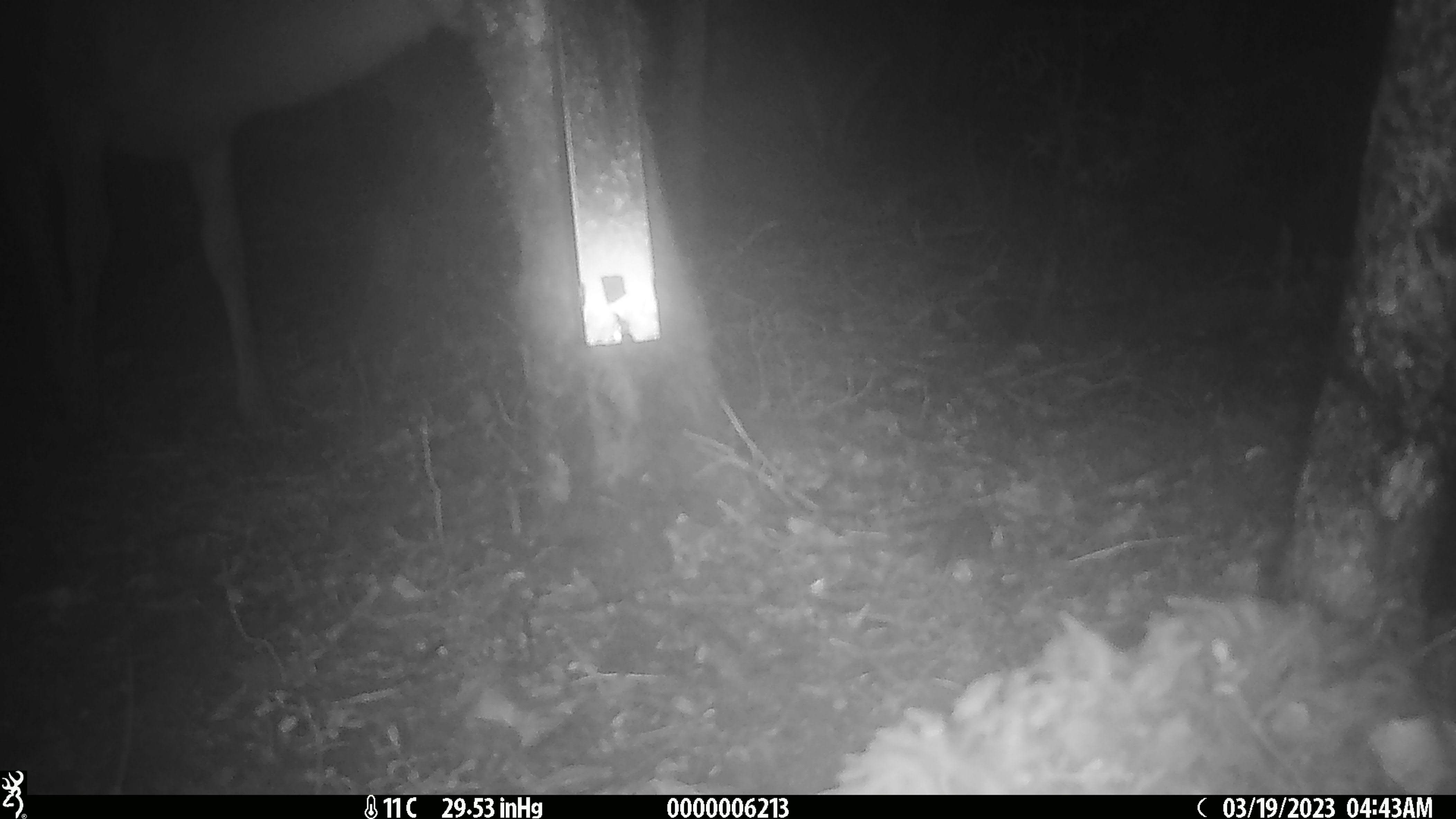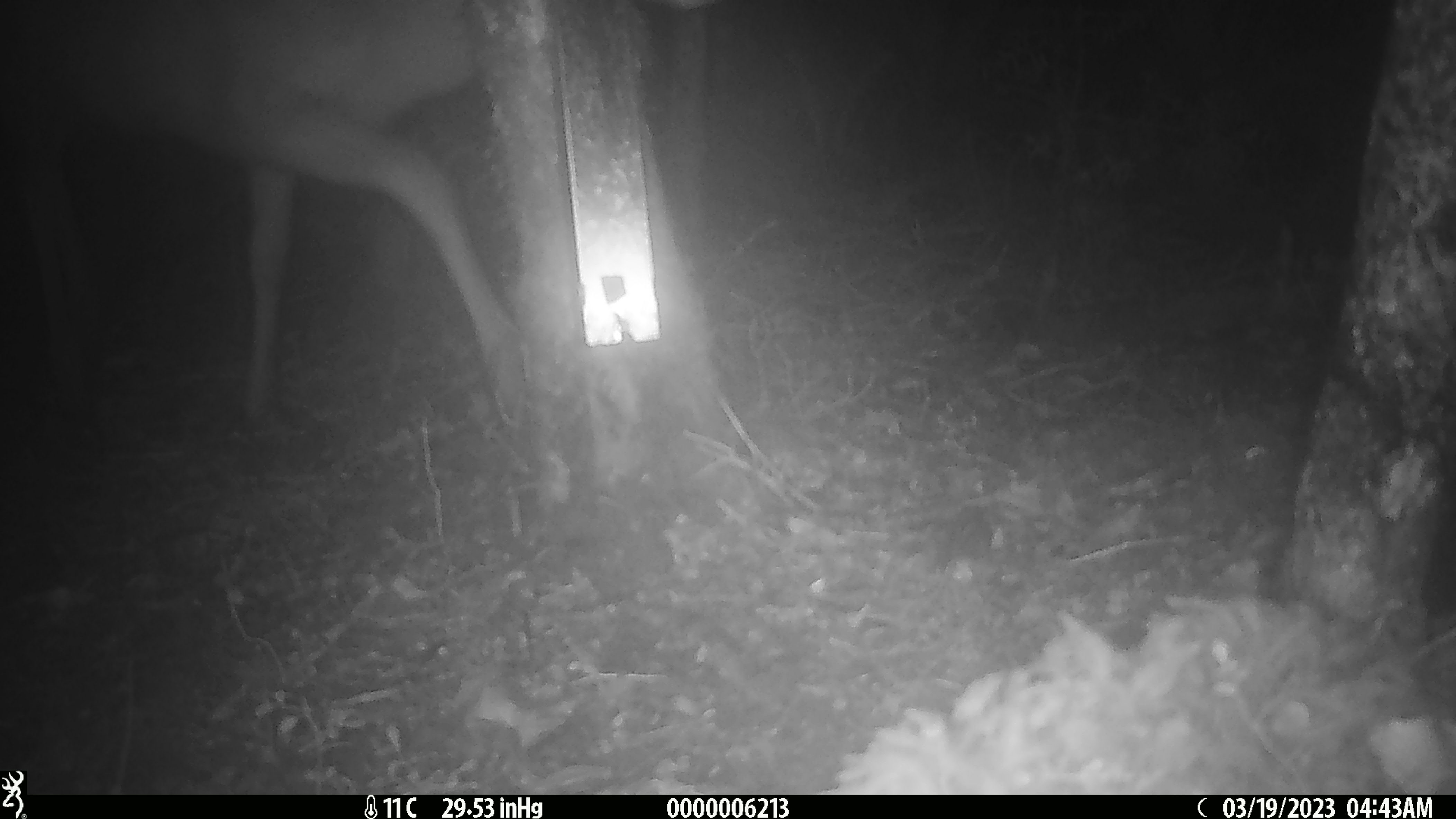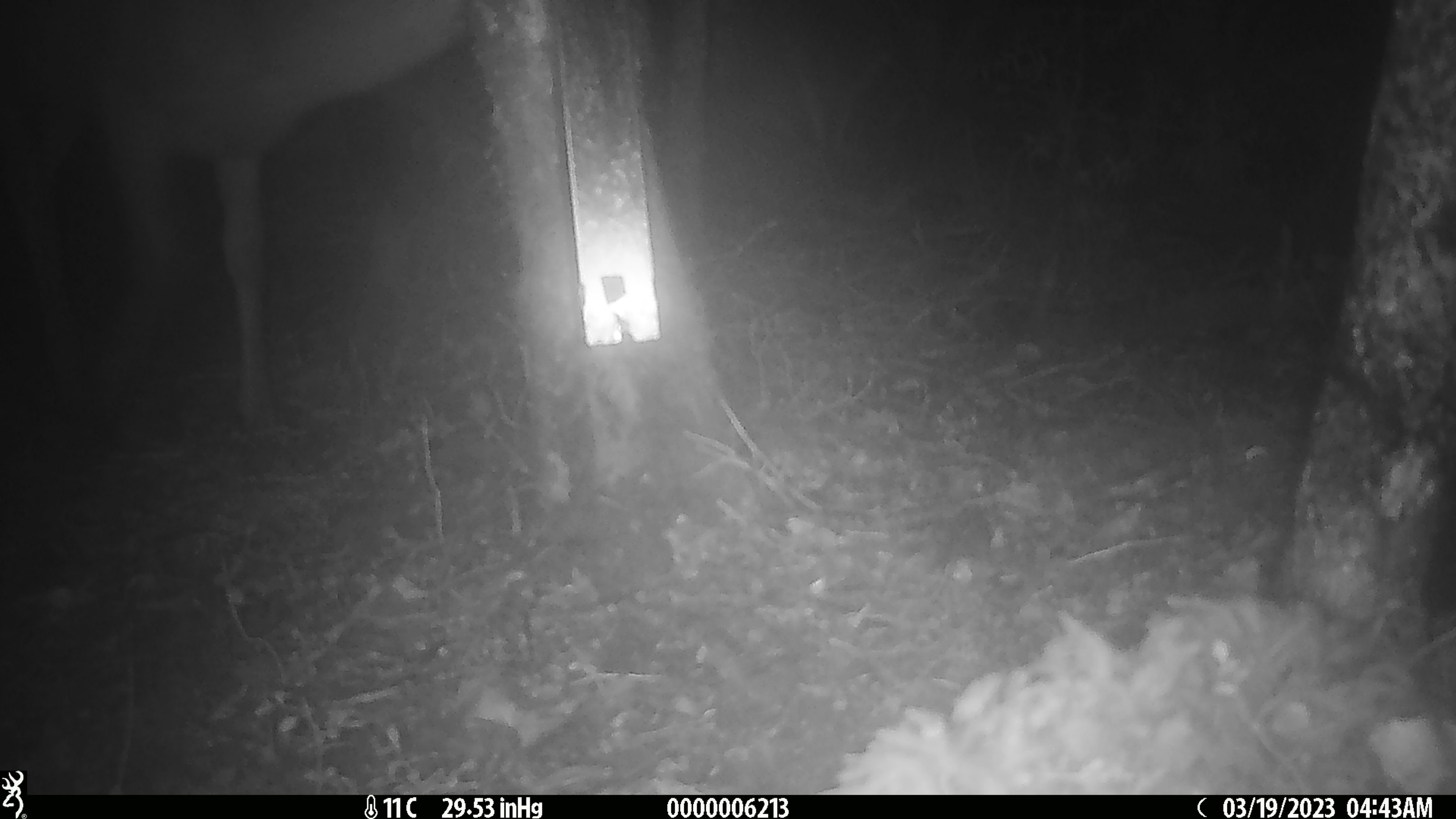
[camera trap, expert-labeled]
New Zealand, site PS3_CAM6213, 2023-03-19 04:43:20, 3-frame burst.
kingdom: Animalia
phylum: Chordata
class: Mammalia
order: Artiodactyla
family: Cervidae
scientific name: Cervidae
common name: deer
Deer (Cervidae).